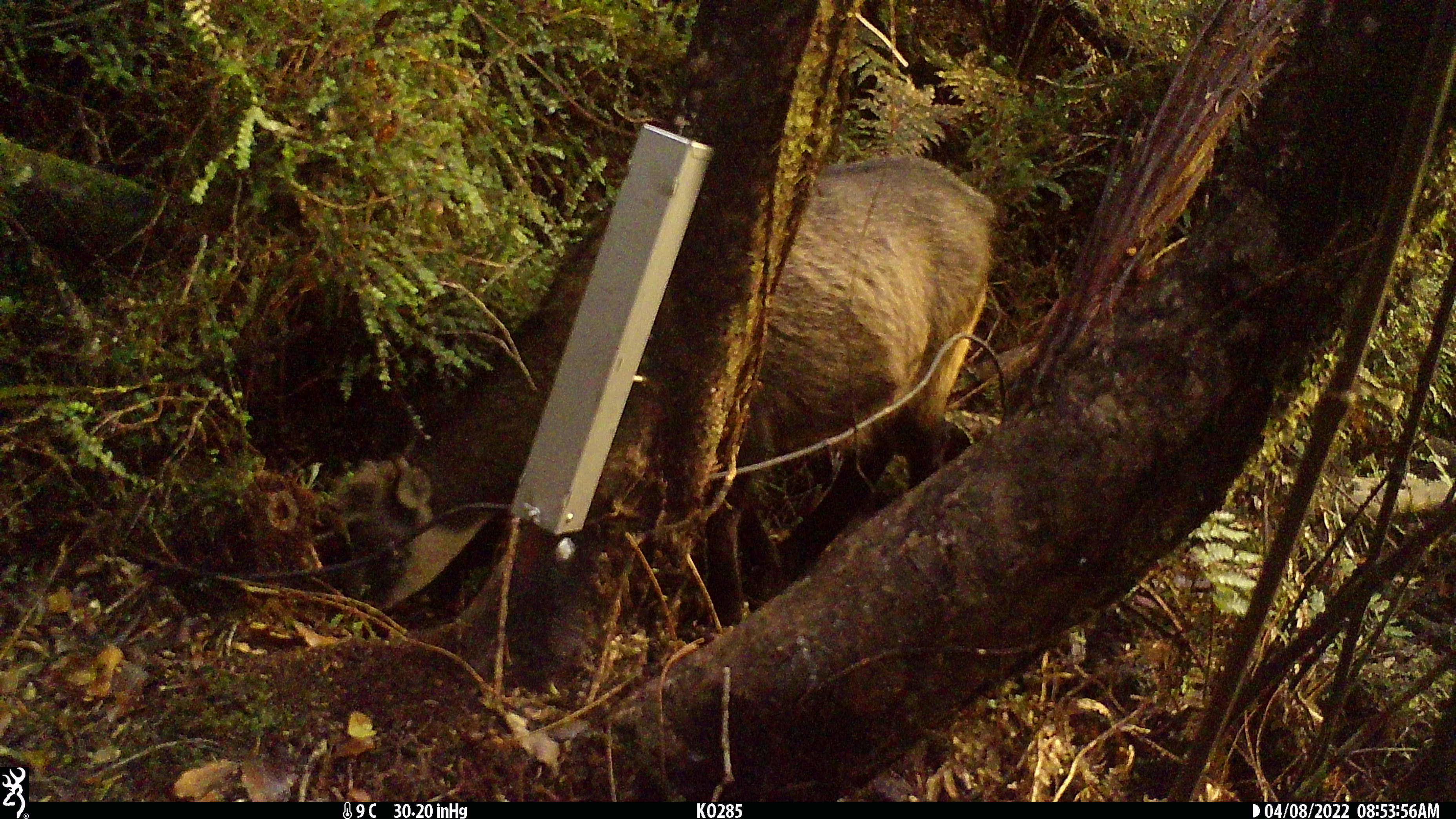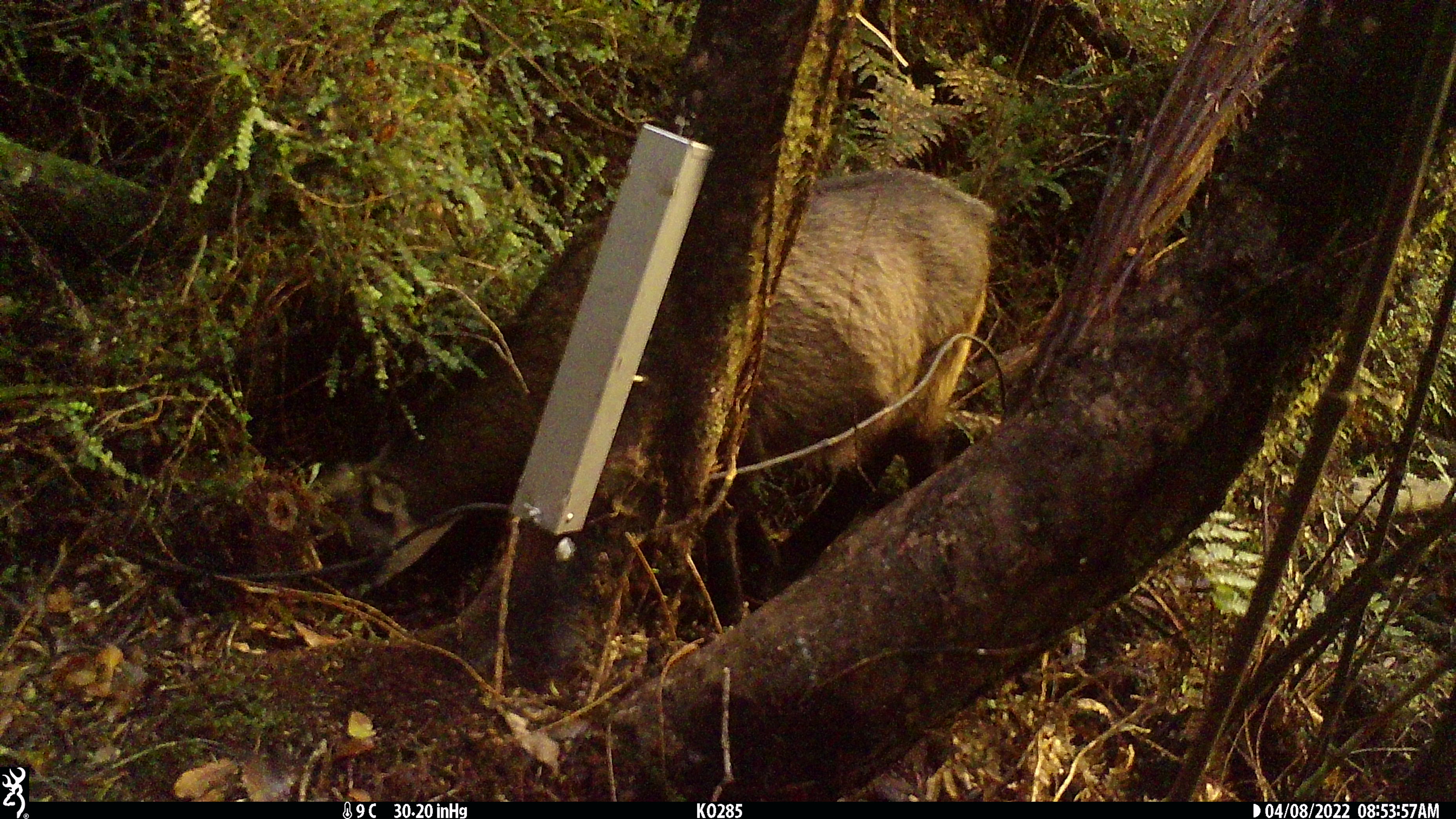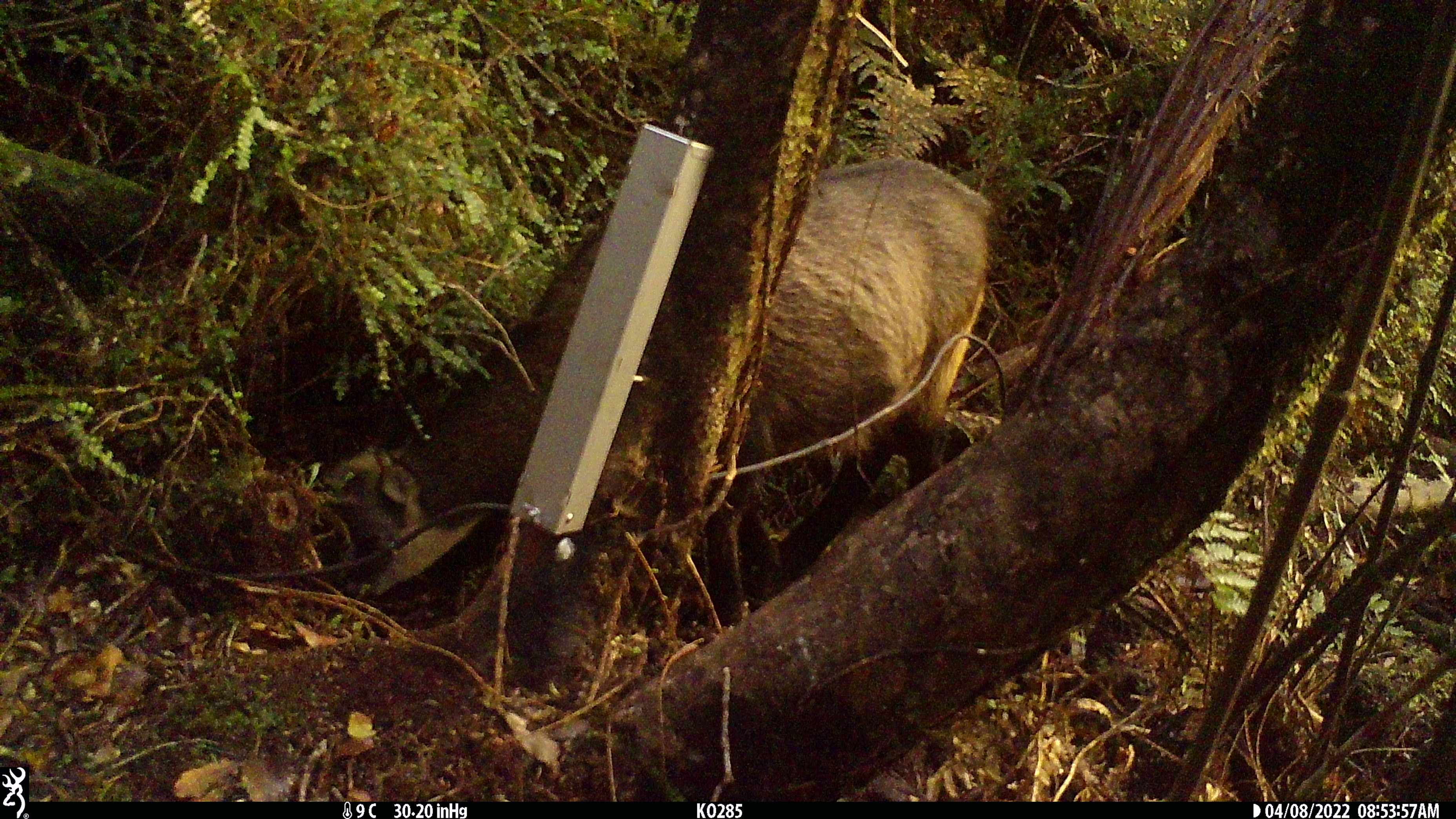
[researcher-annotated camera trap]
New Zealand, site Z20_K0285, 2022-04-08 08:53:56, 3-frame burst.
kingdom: Animalia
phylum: Chordata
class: Mammalia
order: Artiodactyla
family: Bovidae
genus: Rupicapra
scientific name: Rupicapra rupicapra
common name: alpine chamois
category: chamois